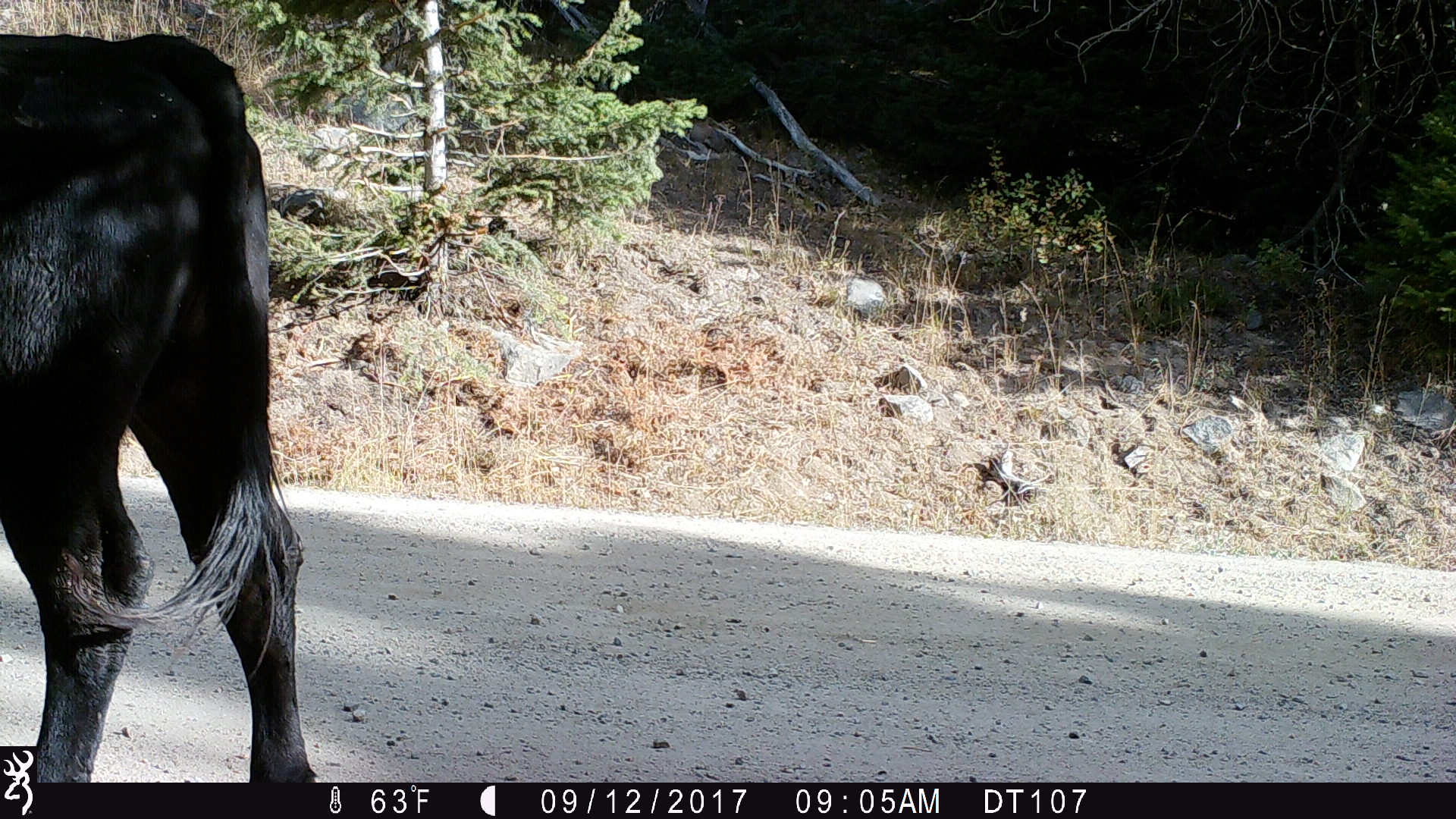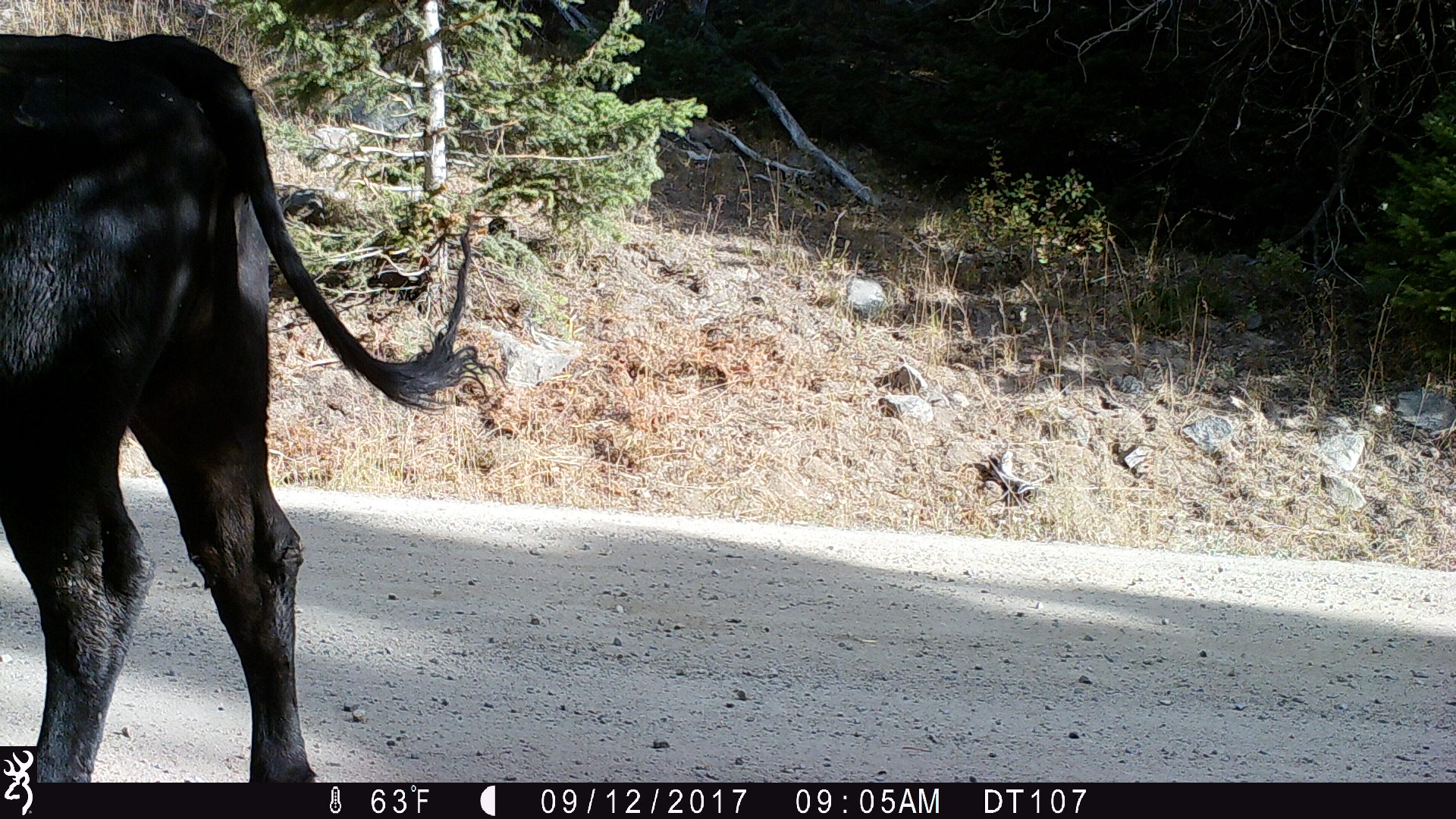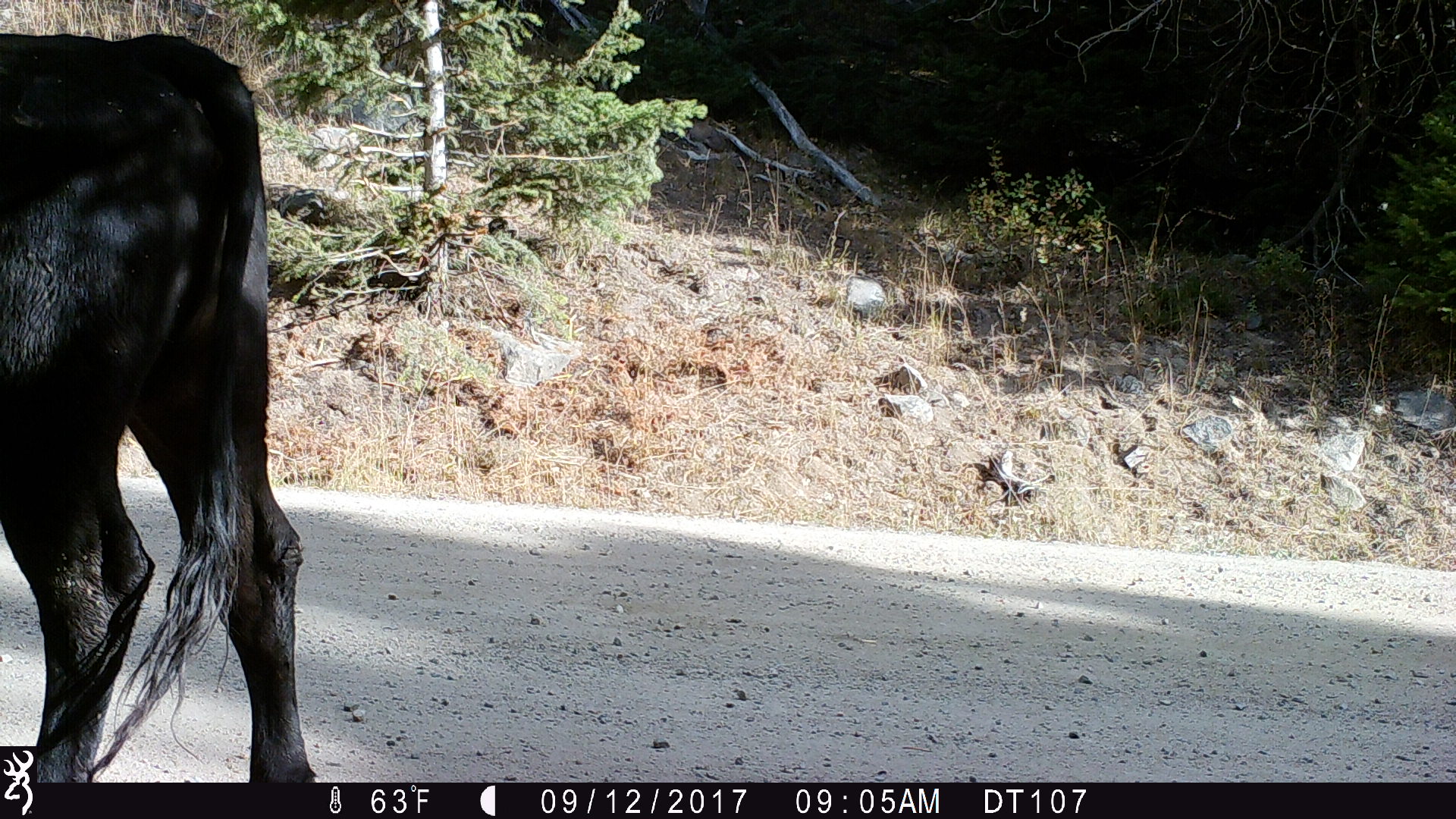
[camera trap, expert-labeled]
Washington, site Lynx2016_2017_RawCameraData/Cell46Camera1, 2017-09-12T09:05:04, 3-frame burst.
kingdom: Animalia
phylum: Chordata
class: Mammalia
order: Artiodactyla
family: Bovidae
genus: Bos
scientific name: Bos taurus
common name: domestic cattle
Domestic cattle (Bos taurus). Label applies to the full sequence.